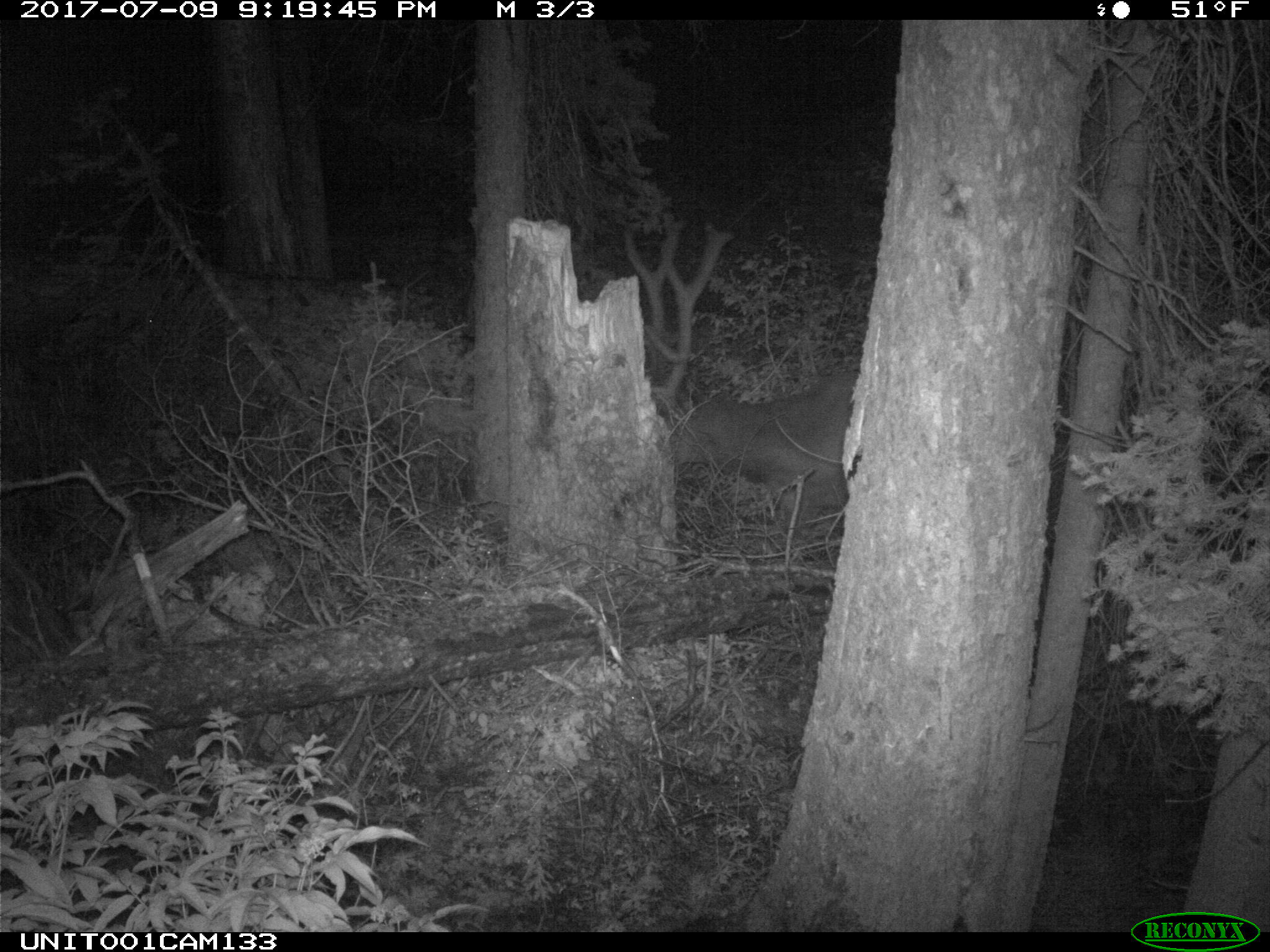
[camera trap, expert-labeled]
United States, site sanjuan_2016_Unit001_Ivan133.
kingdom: Animalia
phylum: Chordata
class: Mammalia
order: Artiodactyla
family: Cervidae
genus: Cervus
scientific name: Cervus elaphus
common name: red deer